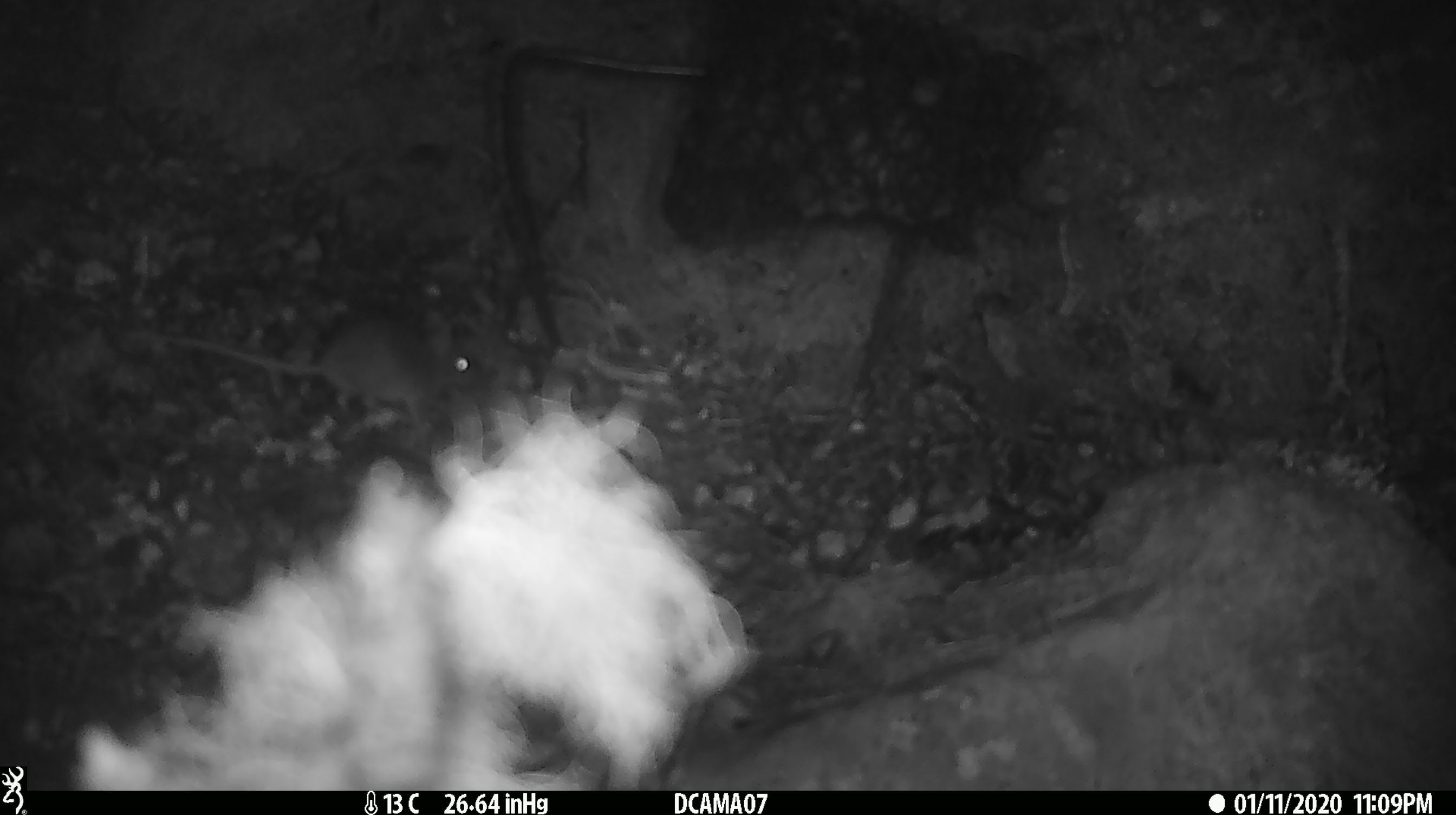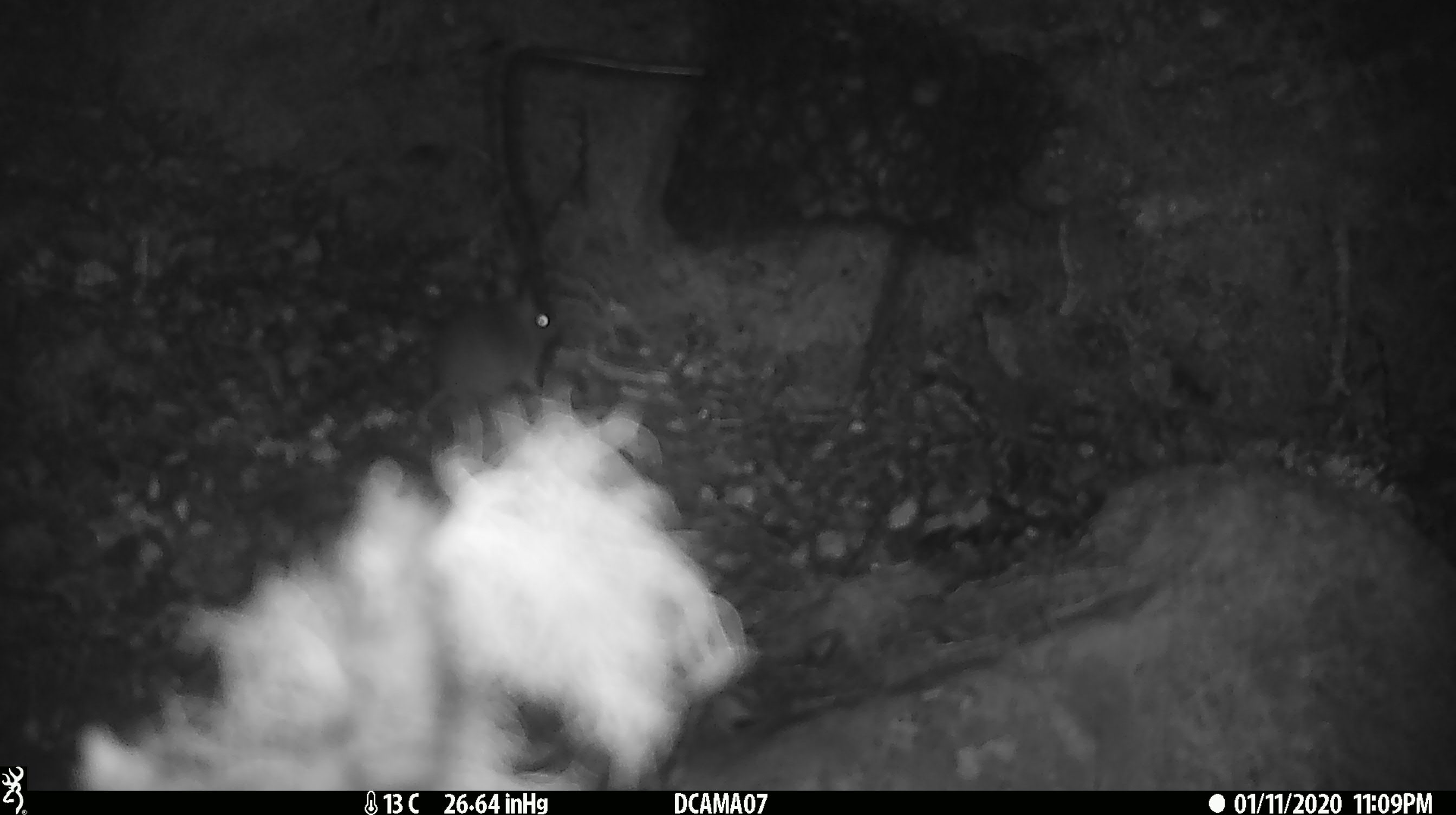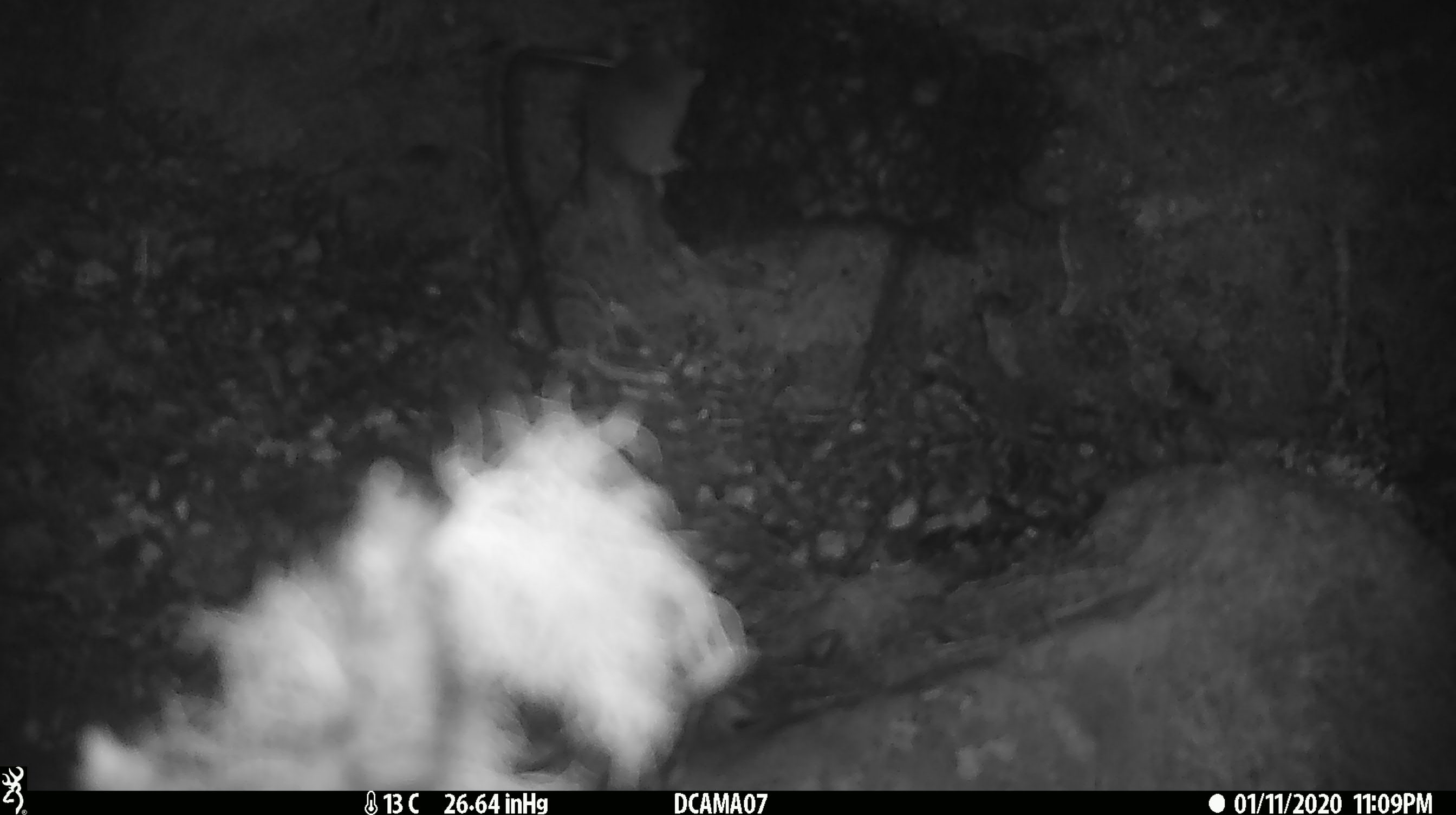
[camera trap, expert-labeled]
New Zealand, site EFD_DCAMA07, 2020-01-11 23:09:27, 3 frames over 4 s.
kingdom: Animalia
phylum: Chordata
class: Mammalia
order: Rodentia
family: Muridae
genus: Mus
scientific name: Mus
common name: mouse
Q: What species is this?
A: Mouse (Mus).